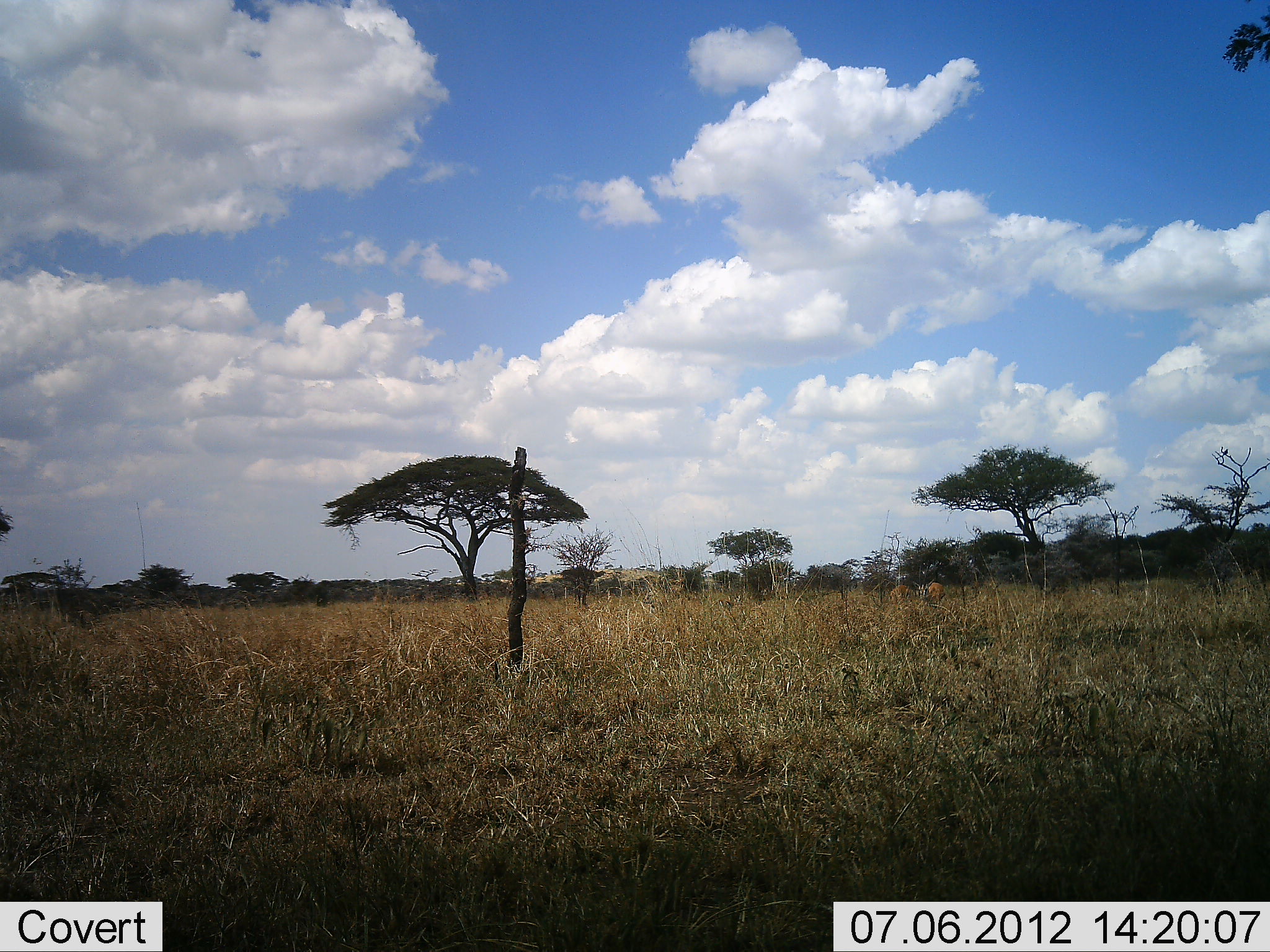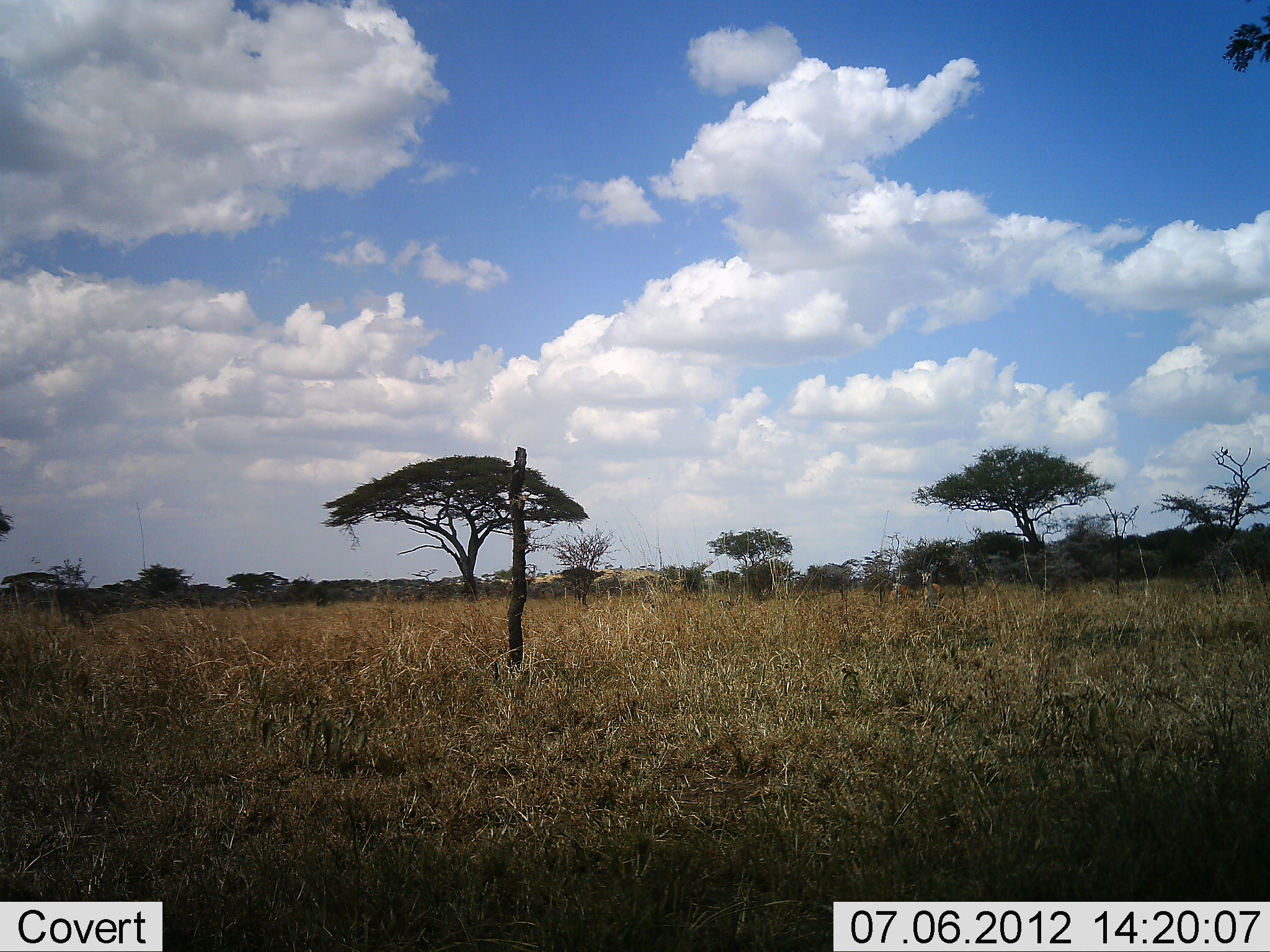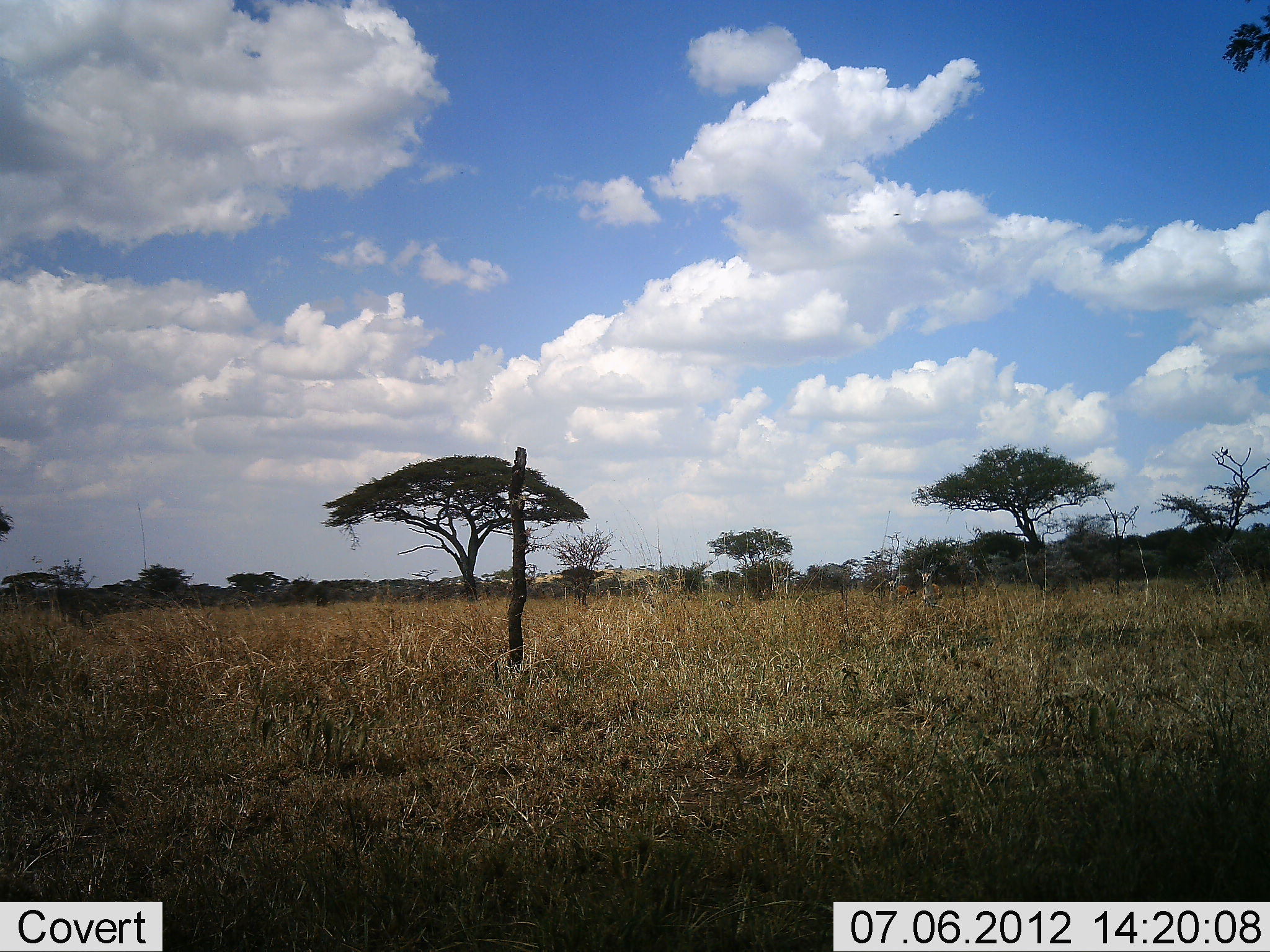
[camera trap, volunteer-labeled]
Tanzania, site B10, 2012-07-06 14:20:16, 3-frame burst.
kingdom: Animalia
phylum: Chordata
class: Mammalia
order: Artiodactyla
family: Bovidae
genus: Eudorcas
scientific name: Eudorcas thomsonii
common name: thomson's gazelle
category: gazellethomsons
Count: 2.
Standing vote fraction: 67%.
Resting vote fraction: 0%.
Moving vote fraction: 0%.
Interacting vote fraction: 0%.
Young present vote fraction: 0%.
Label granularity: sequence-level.